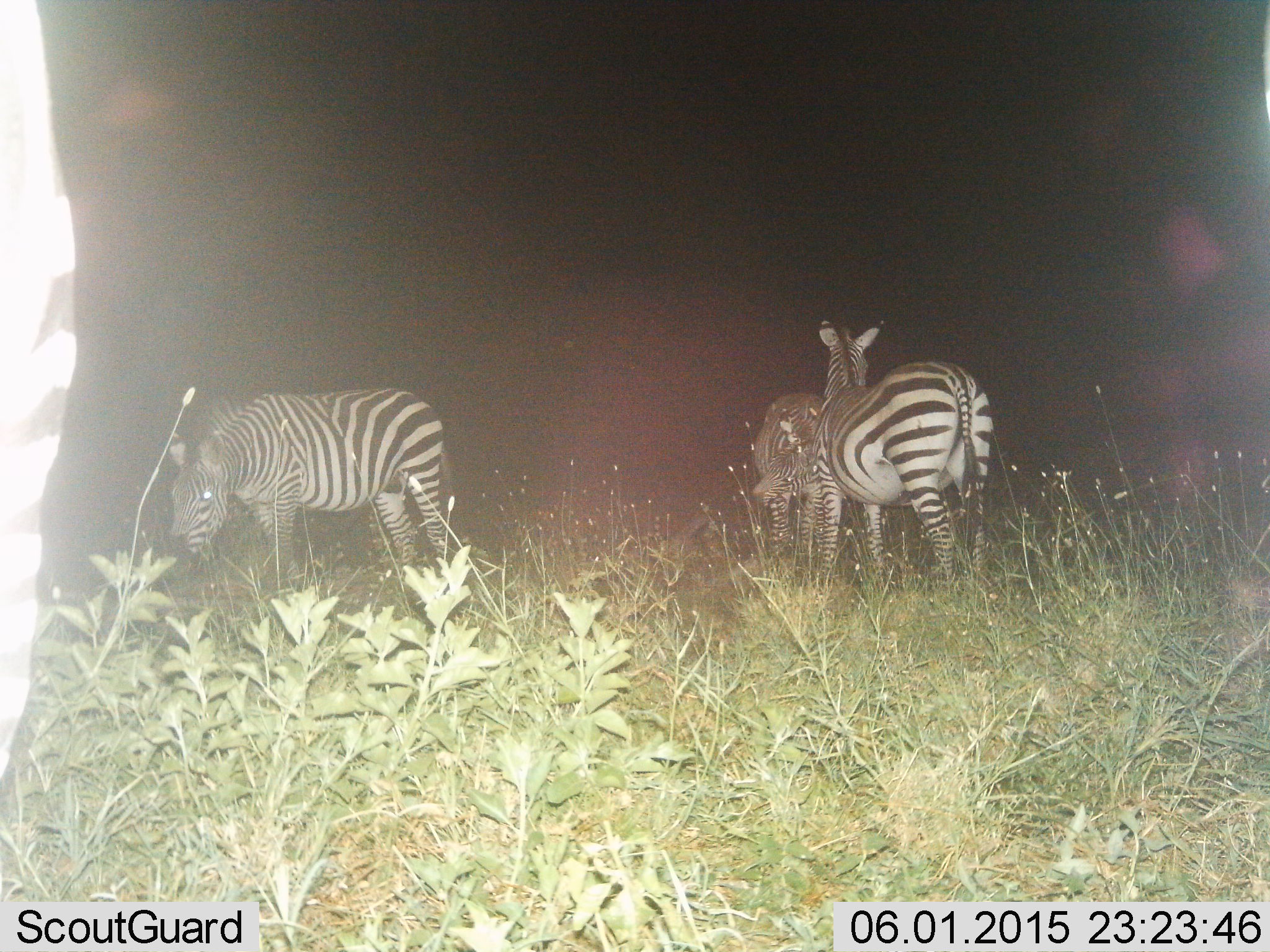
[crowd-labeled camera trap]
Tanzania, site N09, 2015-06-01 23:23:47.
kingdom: Animalia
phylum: Chordata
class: Mammalia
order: Perissodactyla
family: Equidae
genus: Equus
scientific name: Equus quagga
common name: plains zebra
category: zebra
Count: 4.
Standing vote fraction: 90%.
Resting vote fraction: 0%.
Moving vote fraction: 0%.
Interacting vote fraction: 0%.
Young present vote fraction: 10%.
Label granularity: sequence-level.